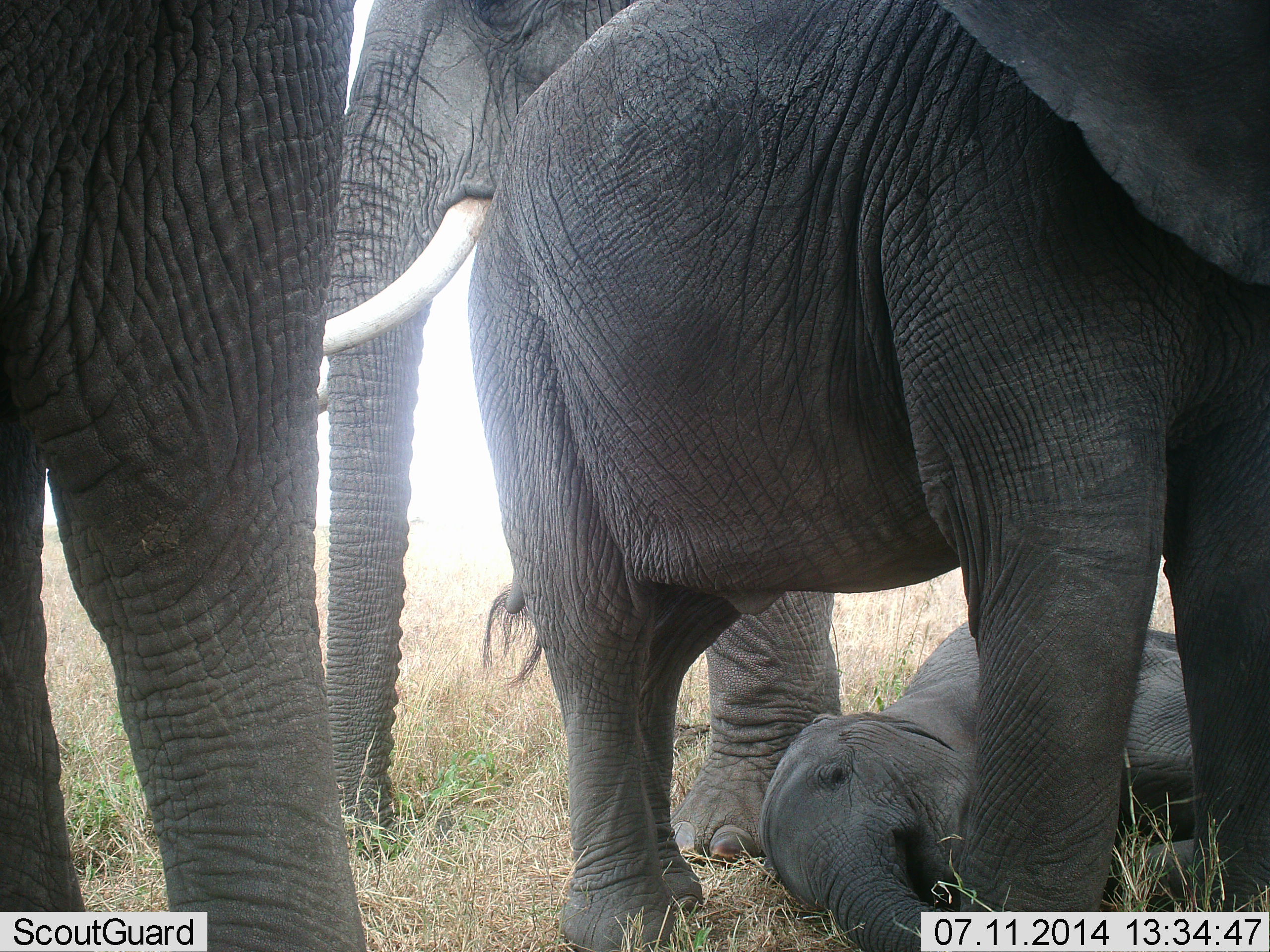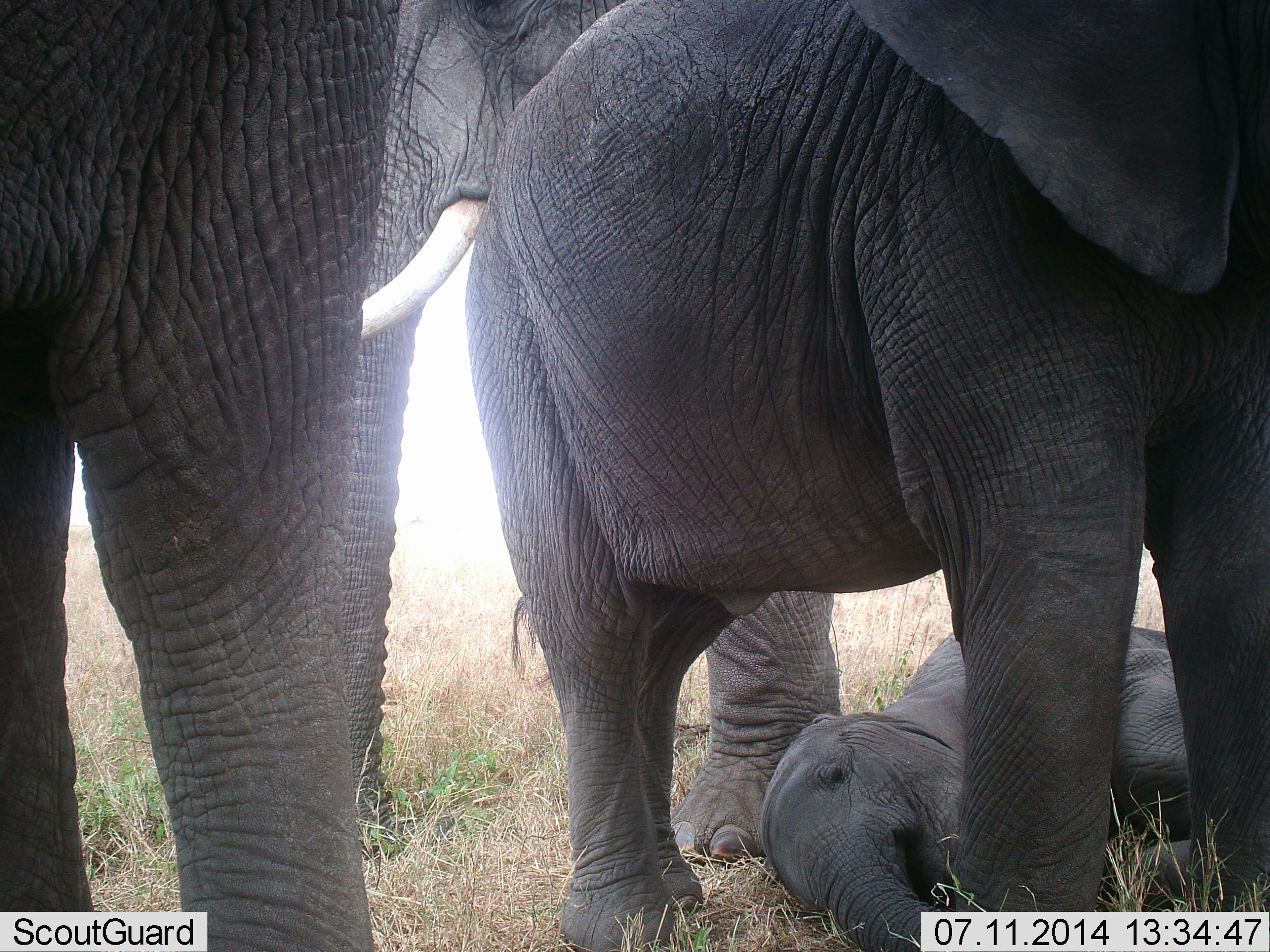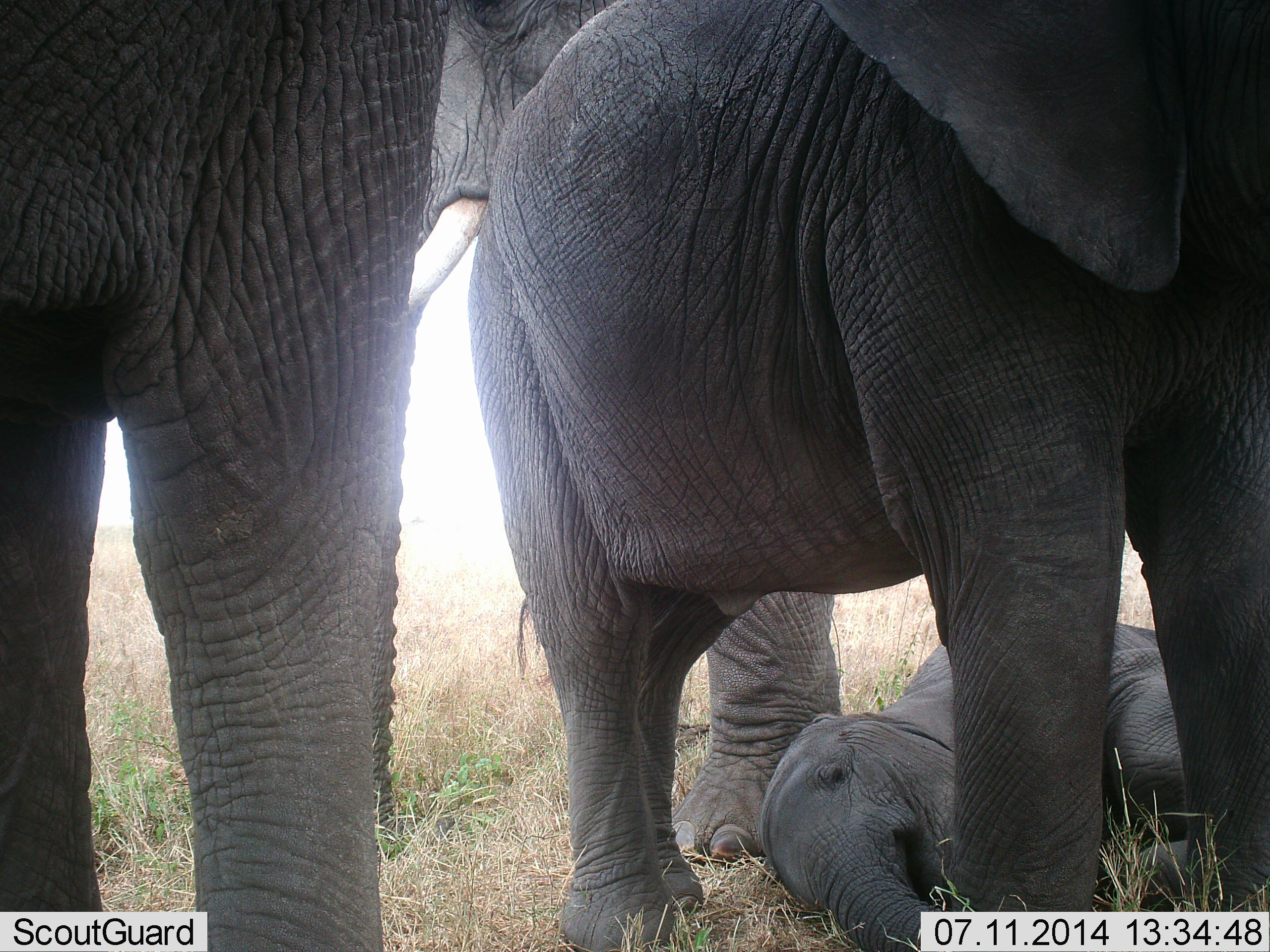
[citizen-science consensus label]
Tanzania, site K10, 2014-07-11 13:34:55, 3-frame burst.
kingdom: Animalia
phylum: Chordata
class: Mammalia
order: Proboscidea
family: Elephantidae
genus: Loxodonta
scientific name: Loxodonta africana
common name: african bush elephant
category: elephant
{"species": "elephant (african bush elephant) (Loxodonta africana)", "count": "4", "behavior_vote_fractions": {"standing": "80%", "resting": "90%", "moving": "0%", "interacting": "0%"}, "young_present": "90%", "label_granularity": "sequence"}